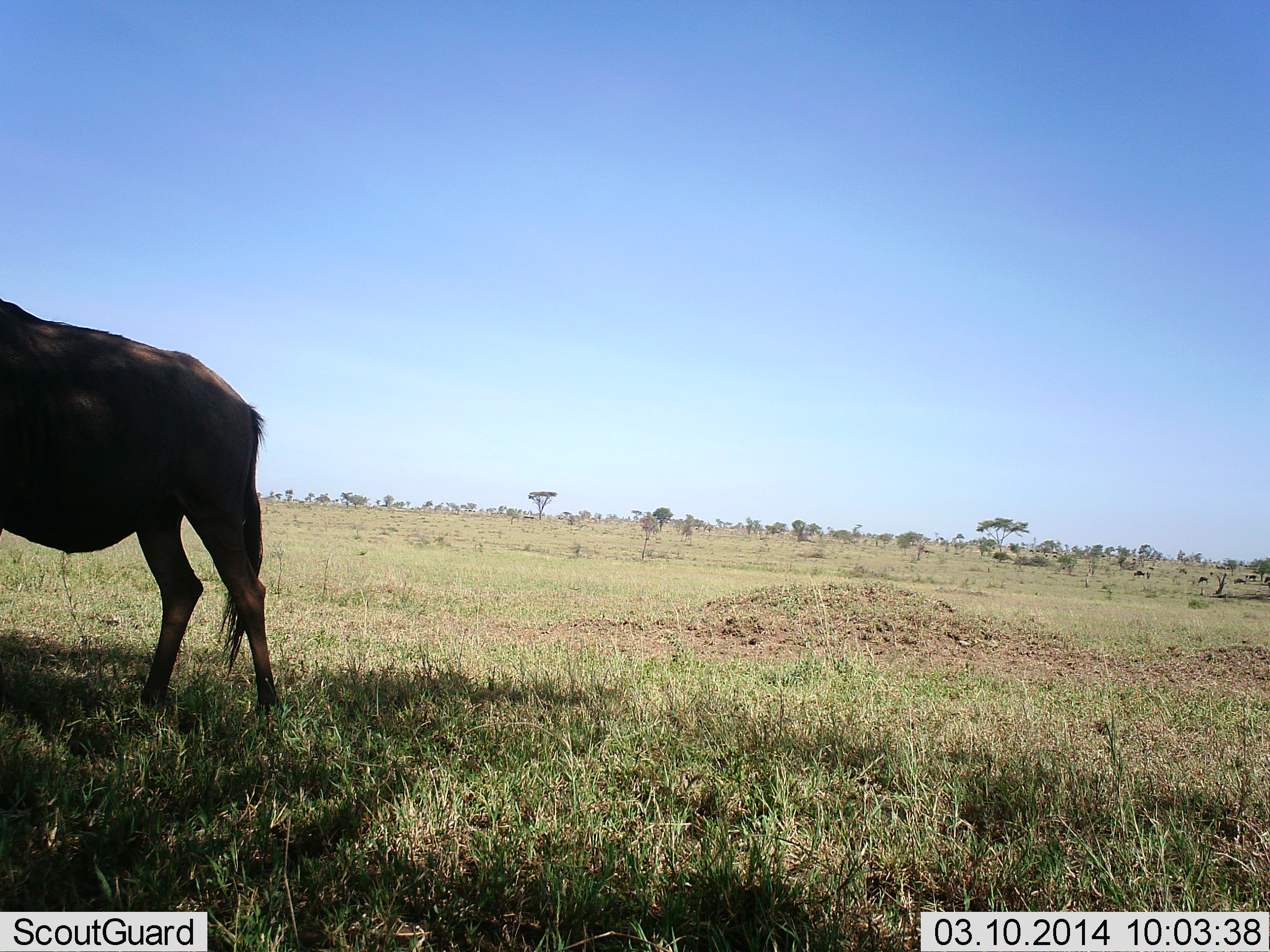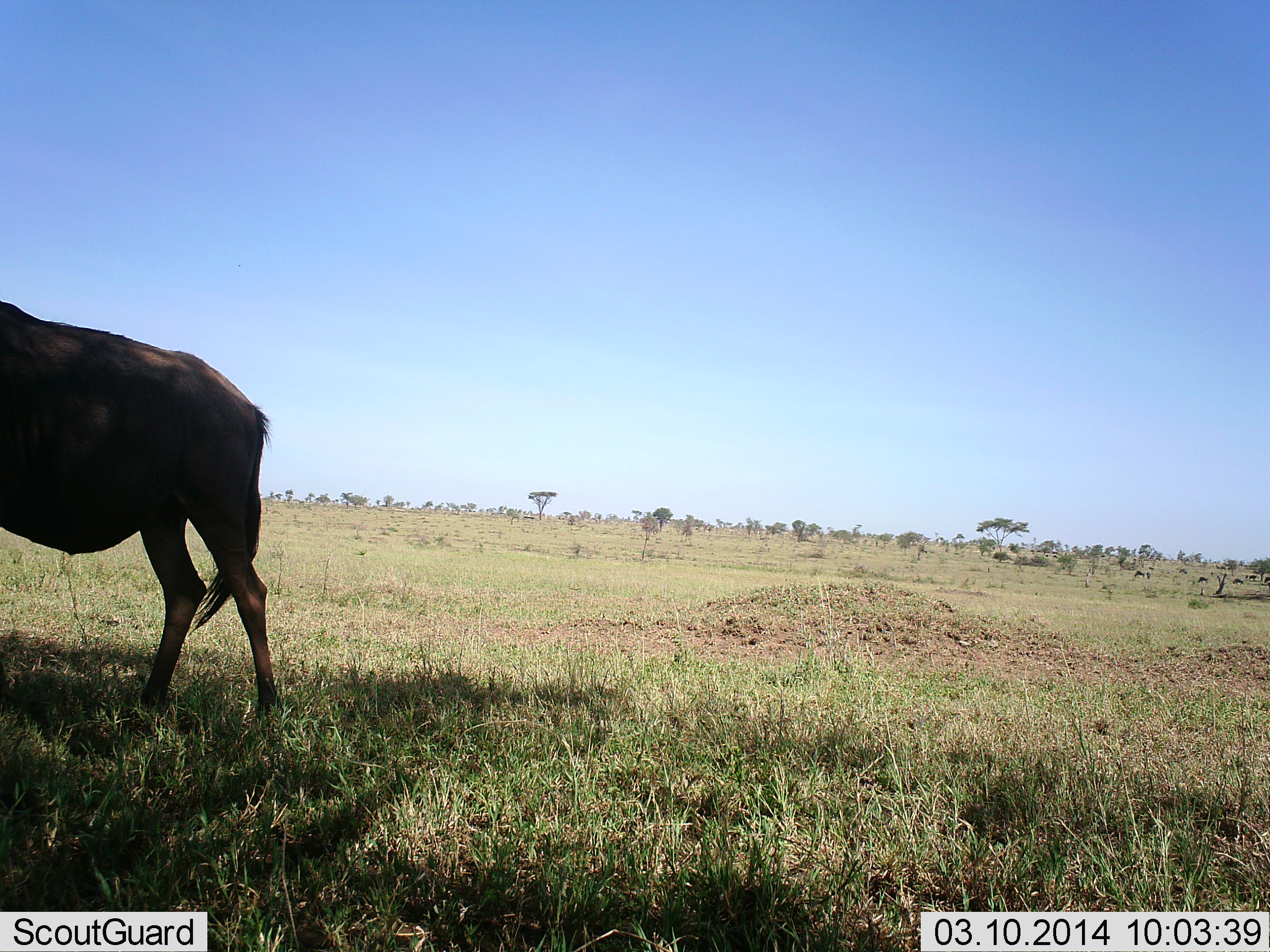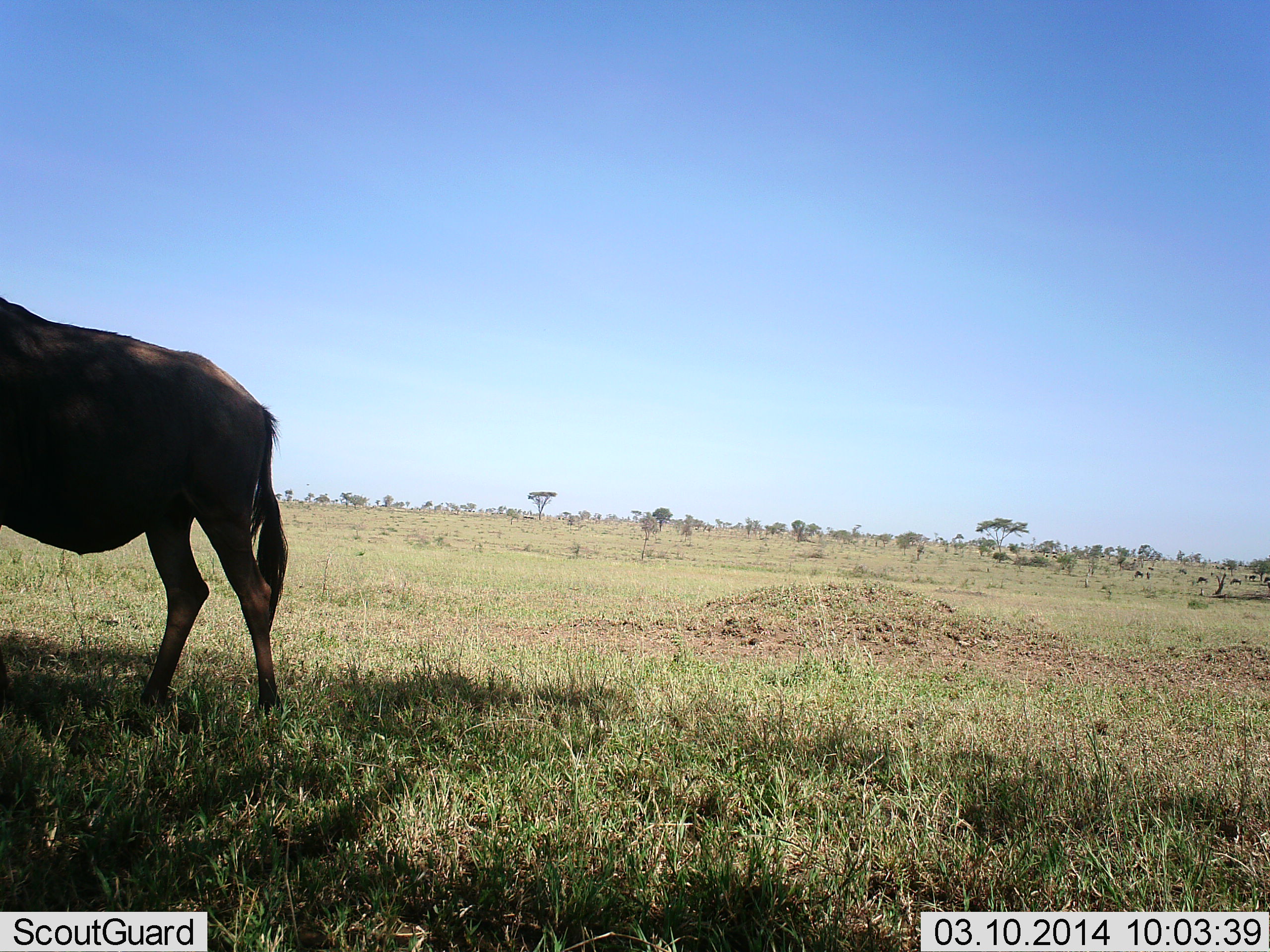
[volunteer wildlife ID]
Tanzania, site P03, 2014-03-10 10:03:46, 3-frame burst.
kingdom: Animalia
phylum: Chordata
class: Mammalia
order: Artiodactyla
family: Bovidae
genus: Connochaetes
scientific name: Connochaetes taurinus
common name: blue wildebeest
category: wildebeest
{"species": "wildebeest (blue wildebeest) (Connochaetes taurinus)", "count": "1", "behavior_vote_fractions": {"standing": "90%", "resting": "0%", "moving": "20%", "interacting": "0%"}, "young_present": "0%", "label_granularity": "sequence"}